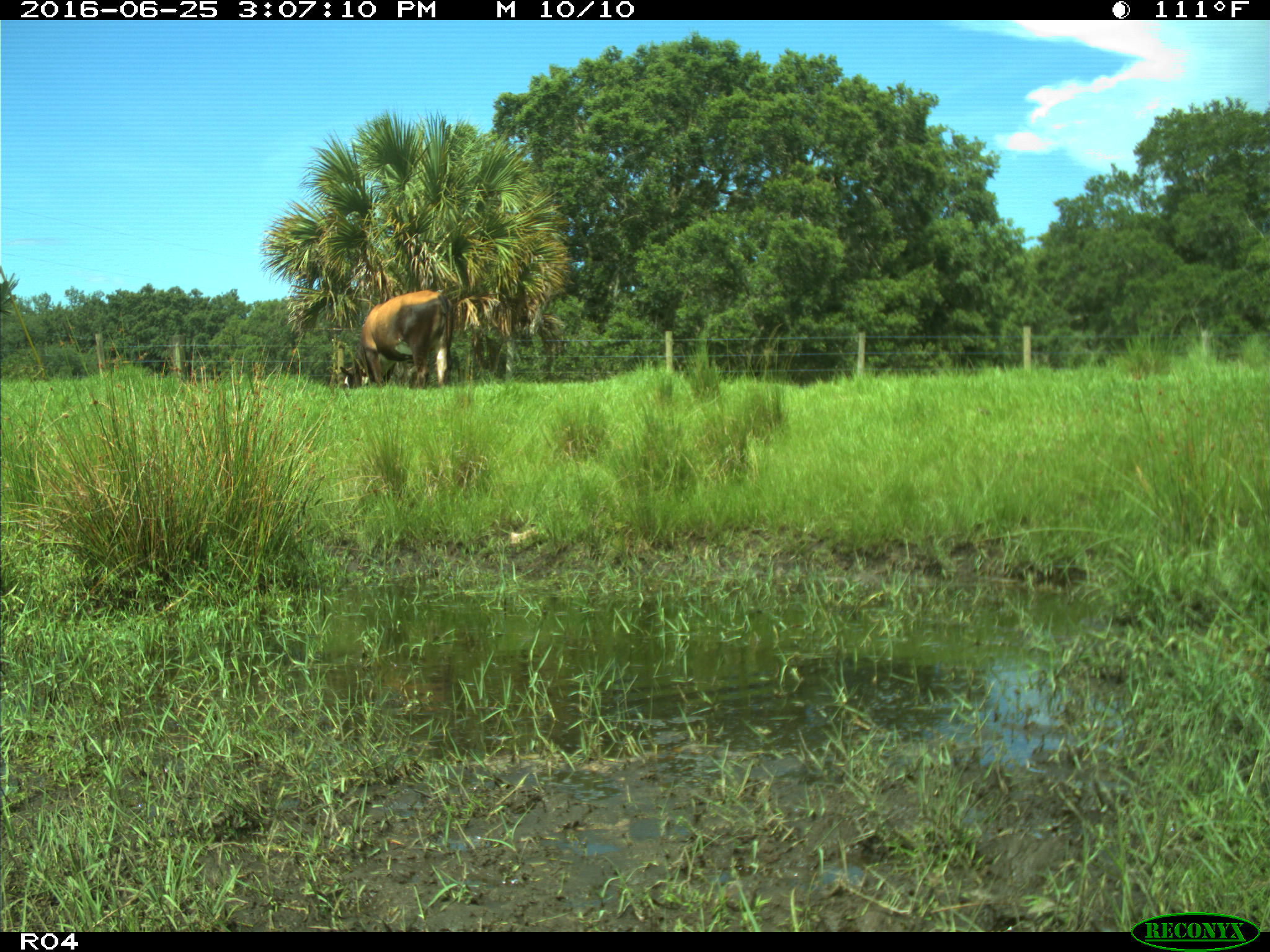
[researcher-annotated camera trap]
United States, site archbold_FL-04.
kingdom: Animalia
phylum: Chordata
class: Mammalia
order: Artiodactyla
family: Bovidae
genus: Bos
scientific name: Bos taurus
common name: domestic cow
Bos taurus (domestic cow).